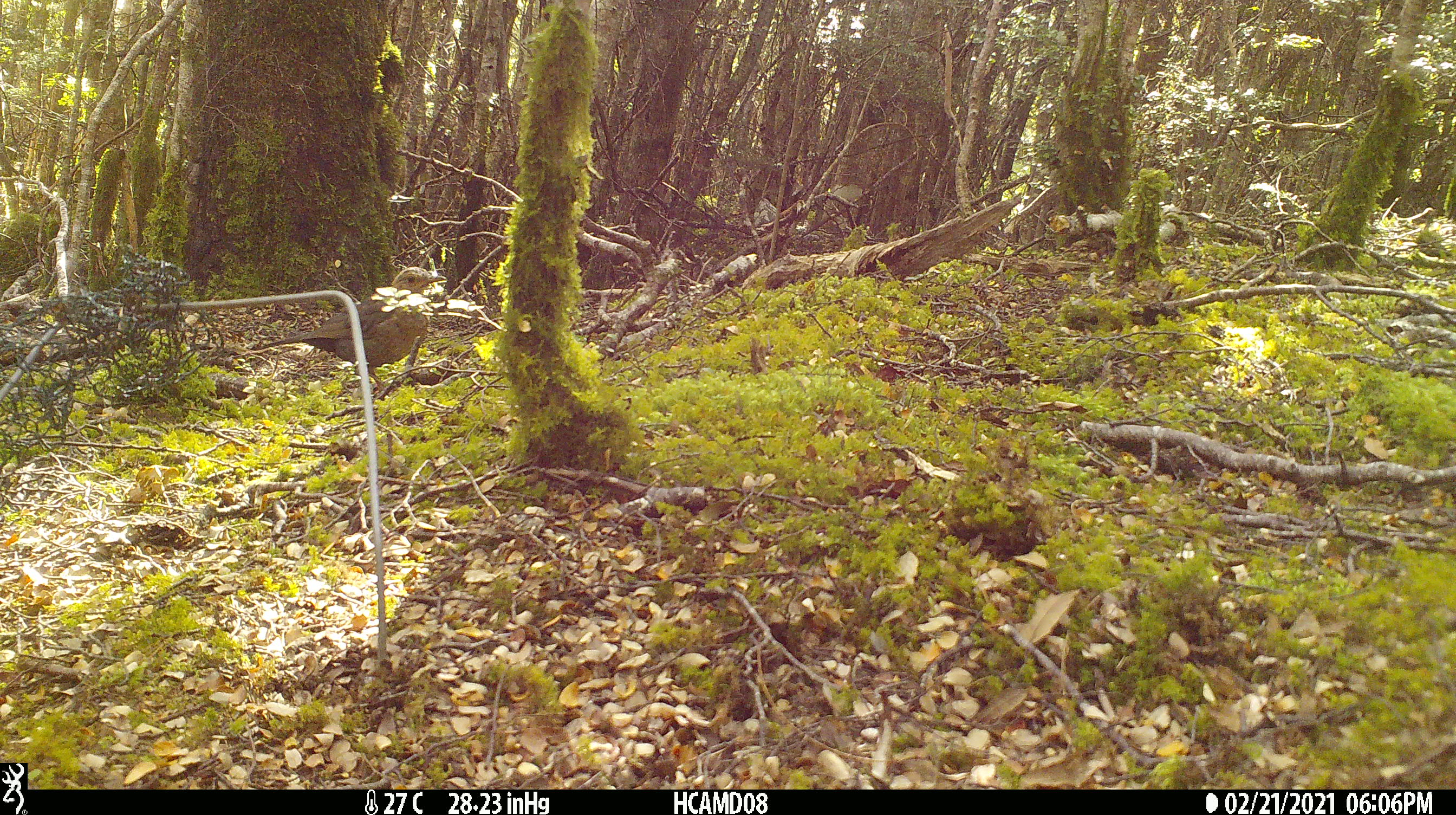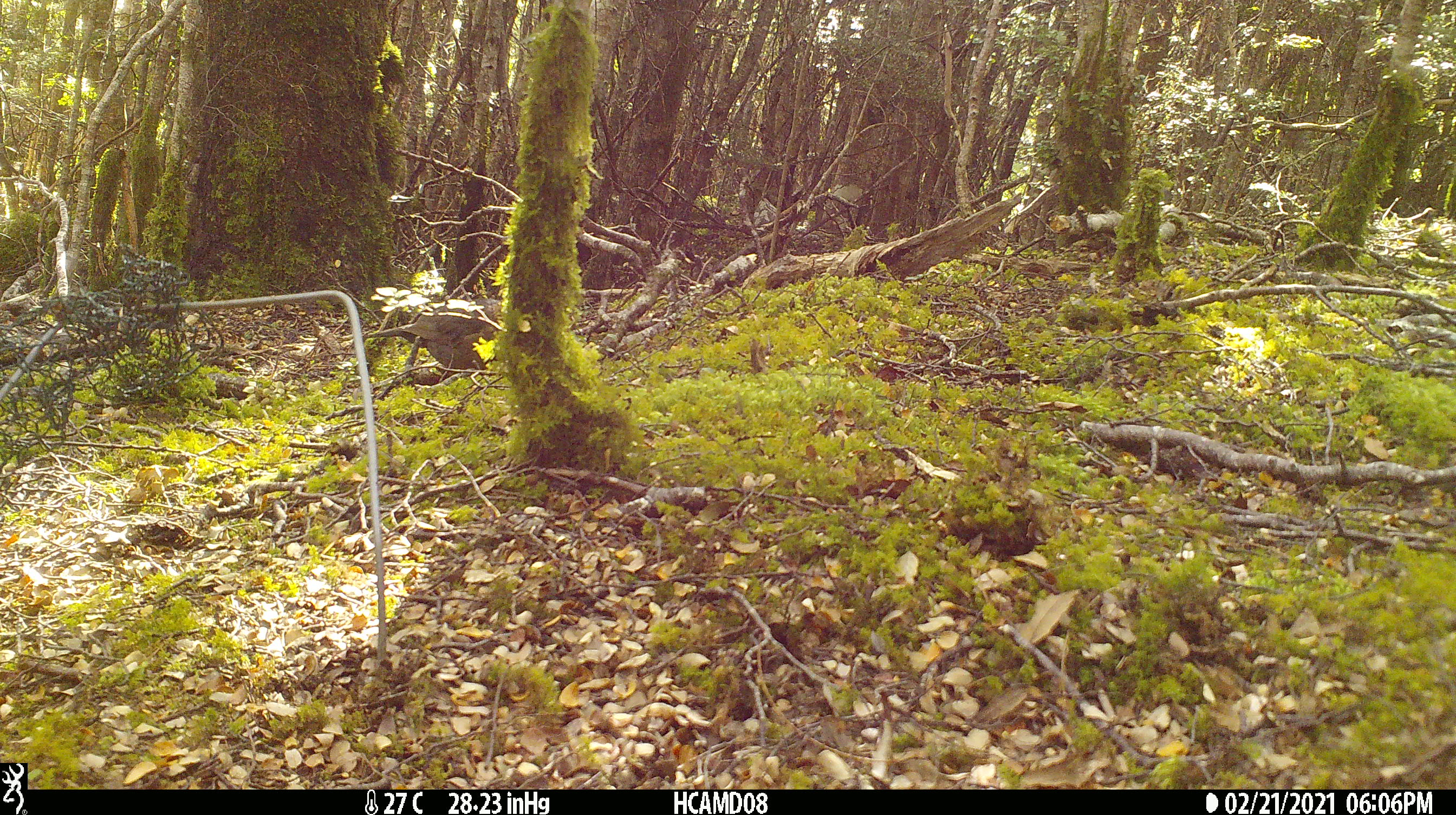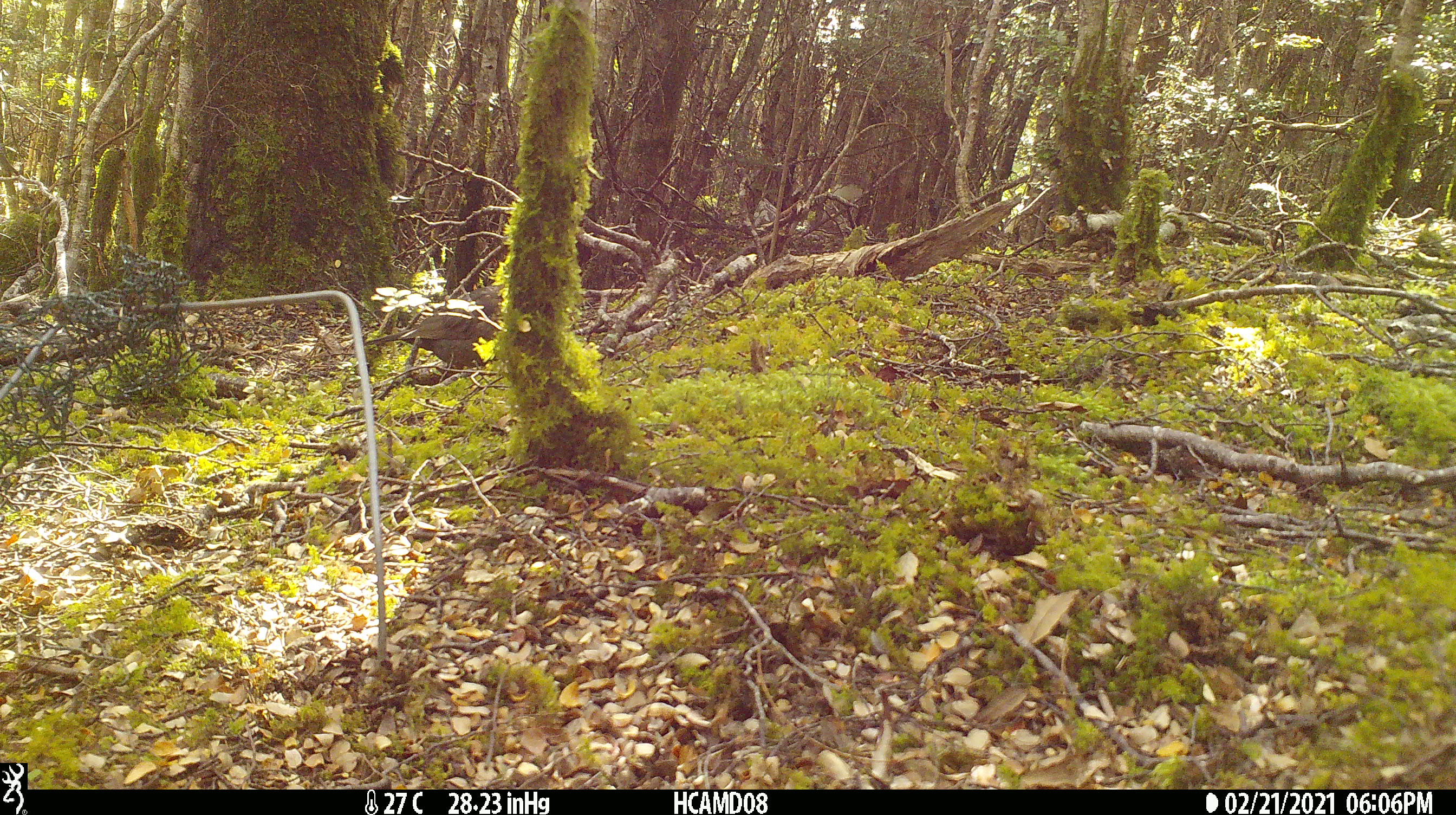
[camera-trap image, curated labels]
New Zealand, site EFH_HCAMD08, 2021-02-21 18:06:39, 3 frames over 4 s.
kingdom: Animalia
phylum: Chordata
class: Aves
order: Passeriformes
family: Turdidae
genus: Turdus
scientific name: Turdus merula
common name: eurasian blackbird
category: blackbird